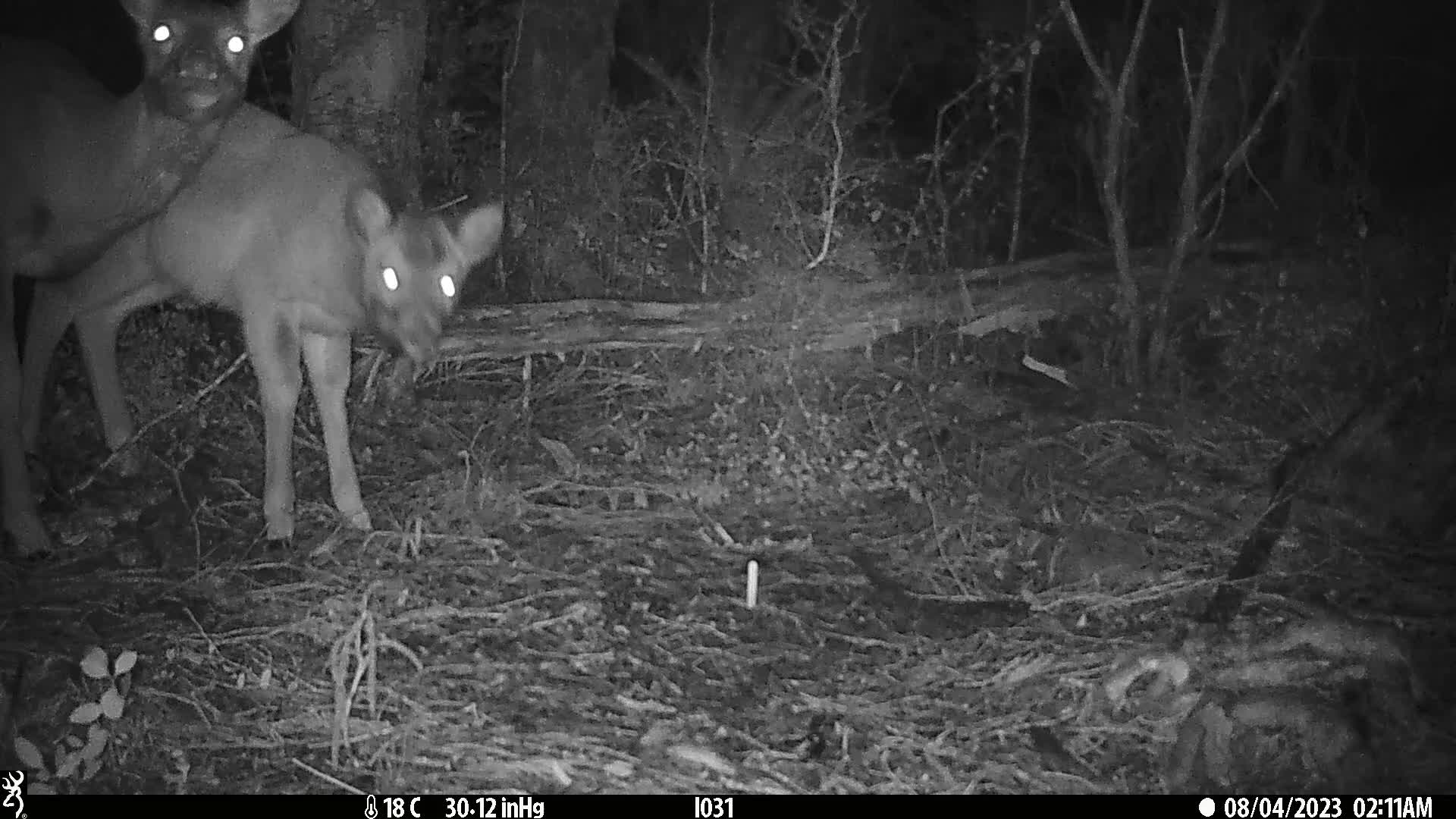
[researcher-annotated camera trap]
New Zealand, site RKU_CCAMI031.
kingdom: Animalia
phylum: Chordata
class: Mammalia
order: Artiodactyla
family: Cervidae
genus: Odocoileus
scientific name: Odocoileus virginianus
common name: white-tailed deer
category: white tailed deer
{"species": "white tailed deer (white-tailed deer) (Odocoileus virginianus)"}